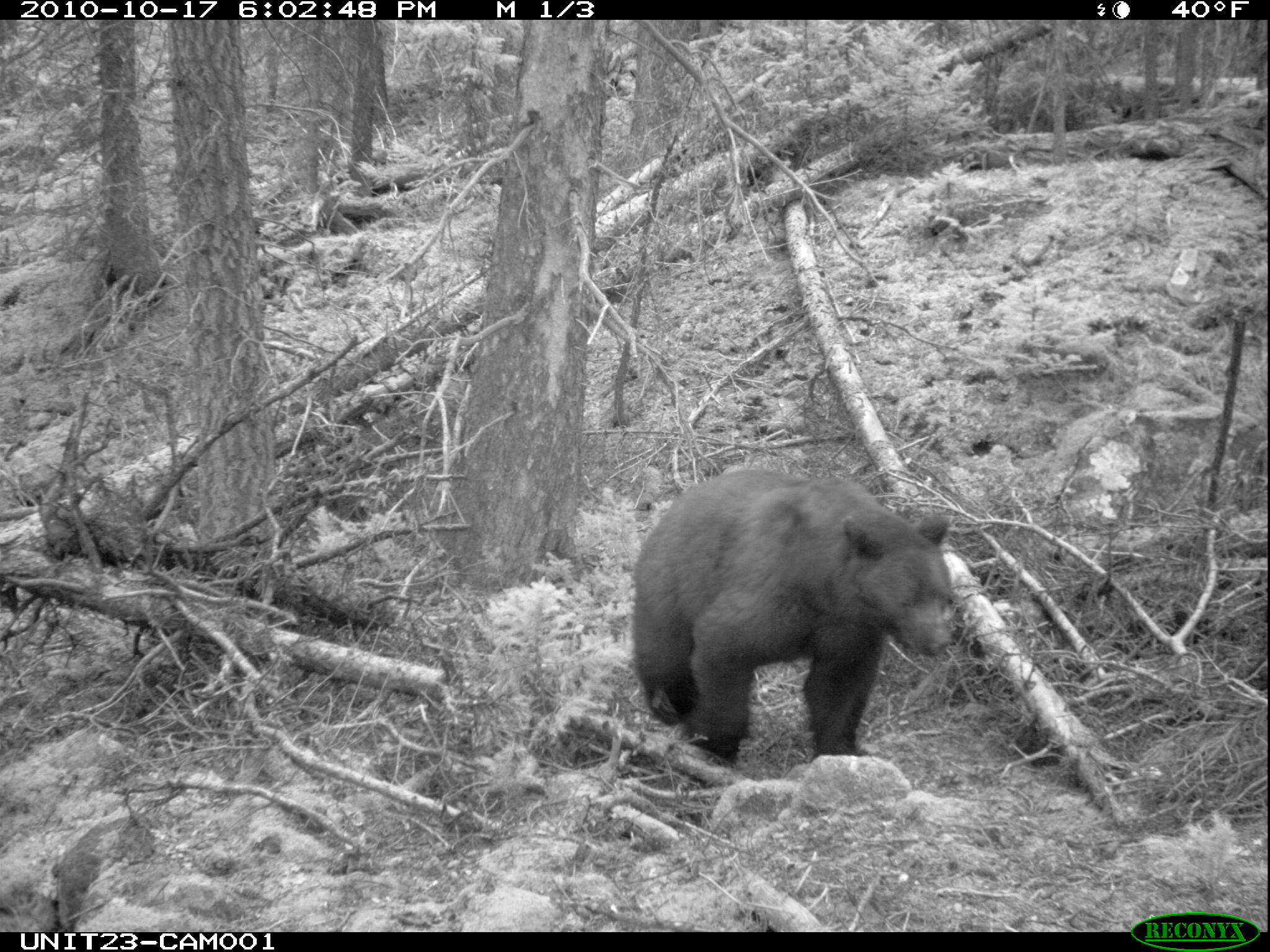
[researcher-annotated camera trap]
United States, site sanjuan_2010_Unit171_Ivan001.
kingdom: Animalia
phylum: Chordata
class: Mammalia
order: Carnivora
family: Ursidae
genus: Ursus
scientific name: Ursus americanus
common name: american black bear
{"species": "Ursus americanus (american black bear)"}